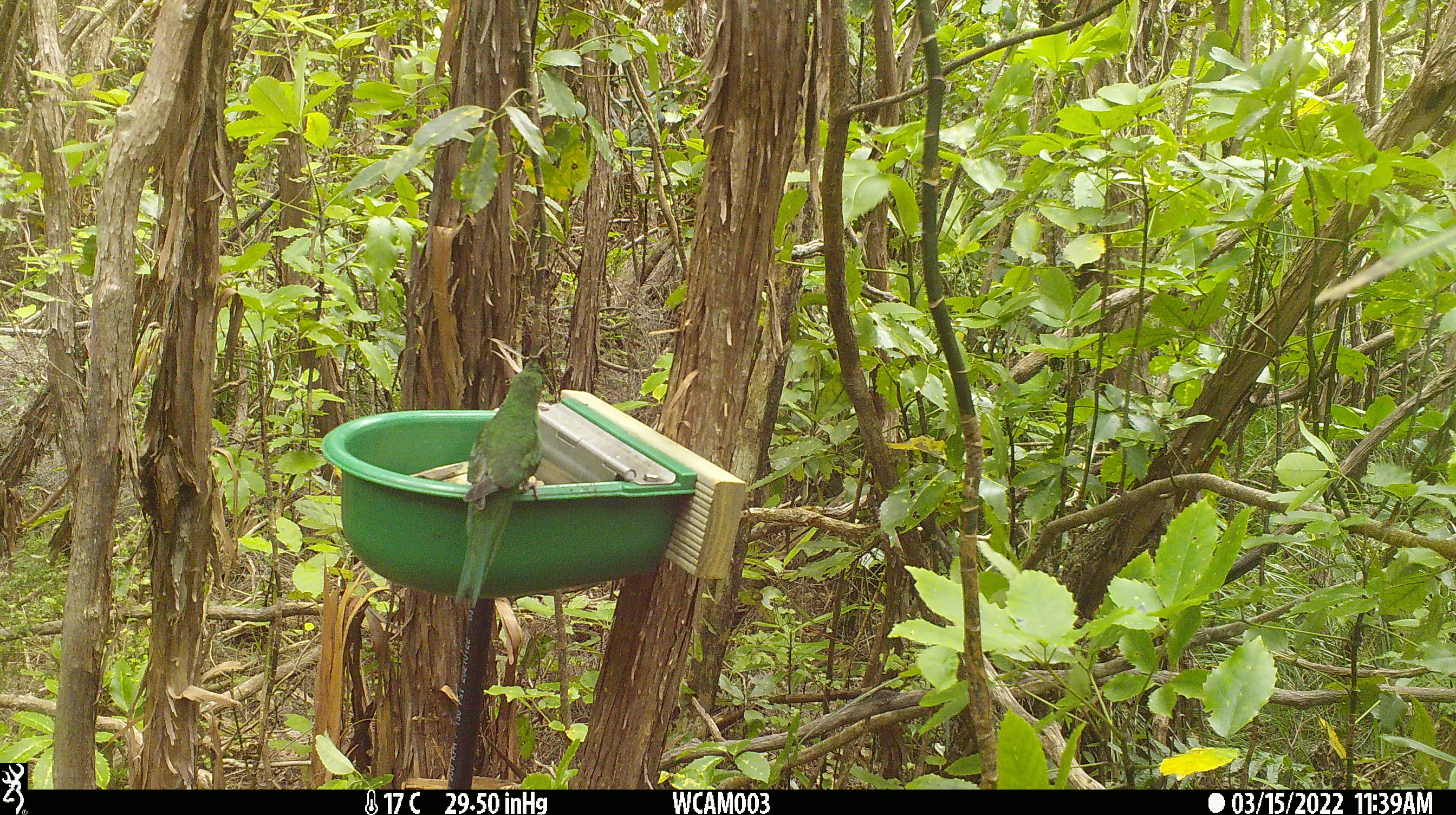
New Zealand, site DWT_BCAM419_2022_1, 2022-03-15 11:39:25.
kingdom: Animalia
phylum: Chordata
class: Aves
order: Psittaciformes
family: Psittaculidae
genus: Cyanoramphus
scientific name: Cyanoramphus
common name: parakeet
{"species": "parakeet (Cyanoramphus)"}